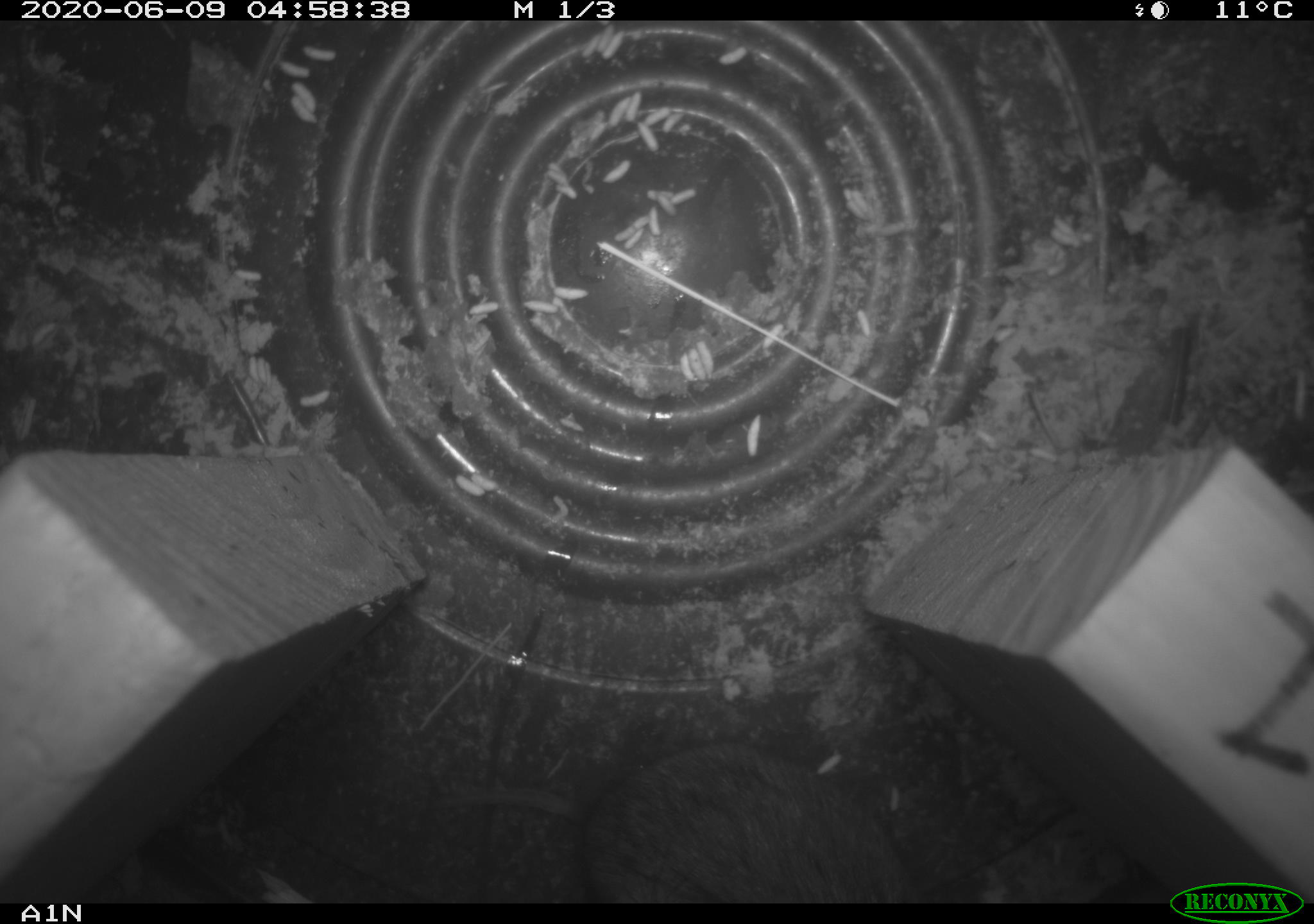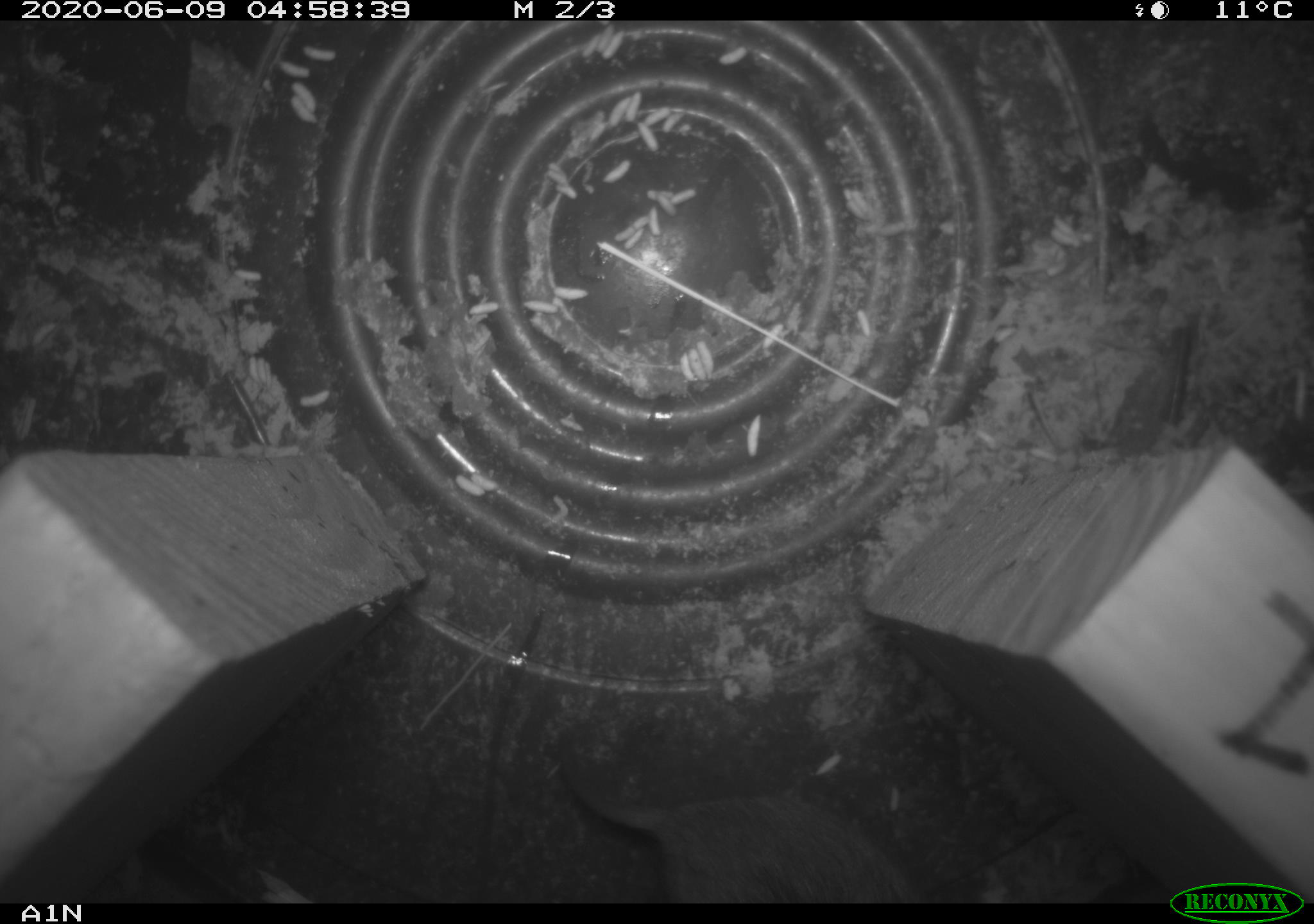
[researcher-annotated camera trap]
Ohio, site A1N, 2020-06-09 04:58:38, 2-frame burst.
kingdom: Animalia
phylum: Chordata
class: Mammalia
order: Rodentia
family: Cricetidae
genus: Microtus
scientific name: Microtus pennsylvanicus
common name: meadow vole